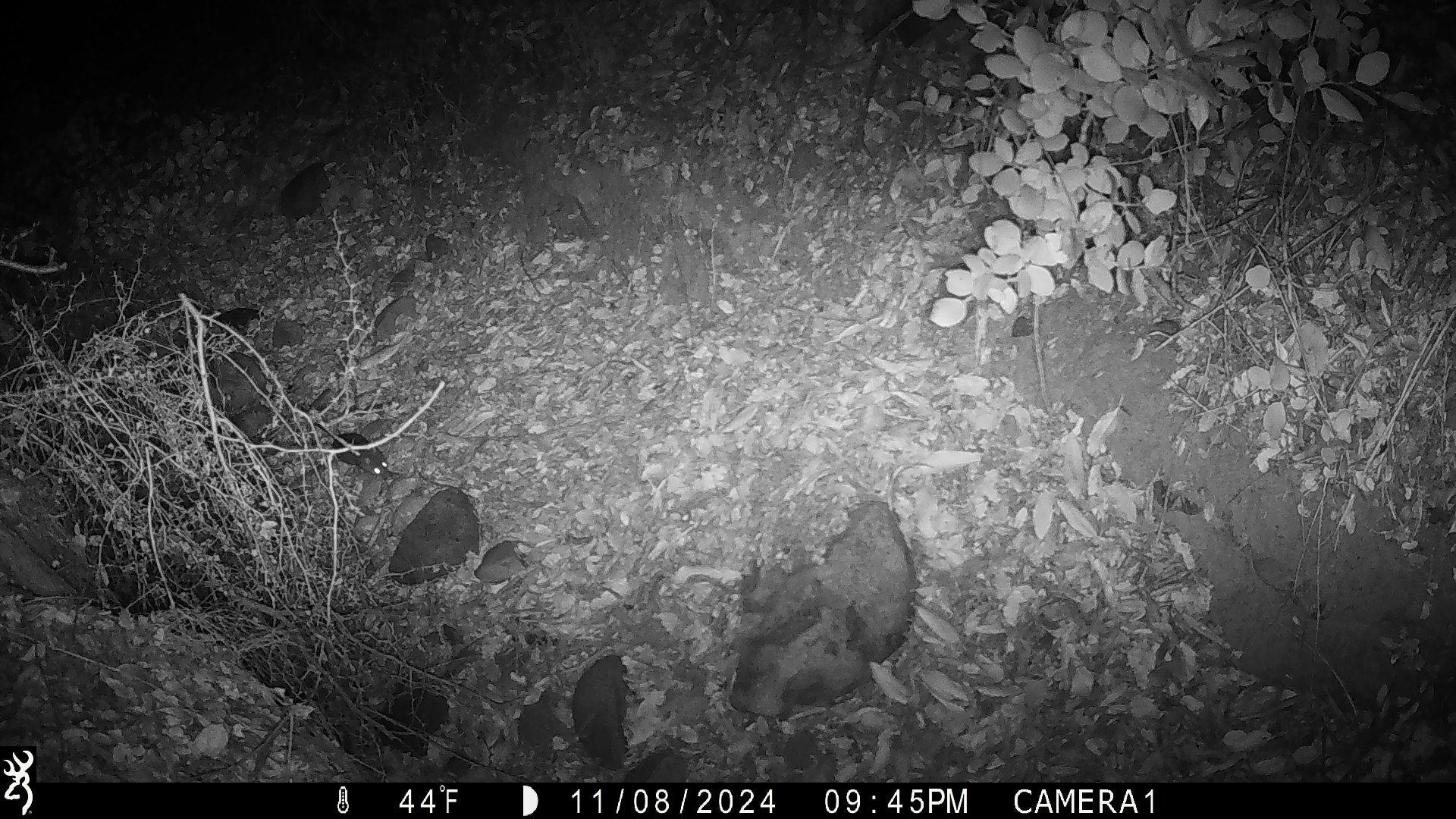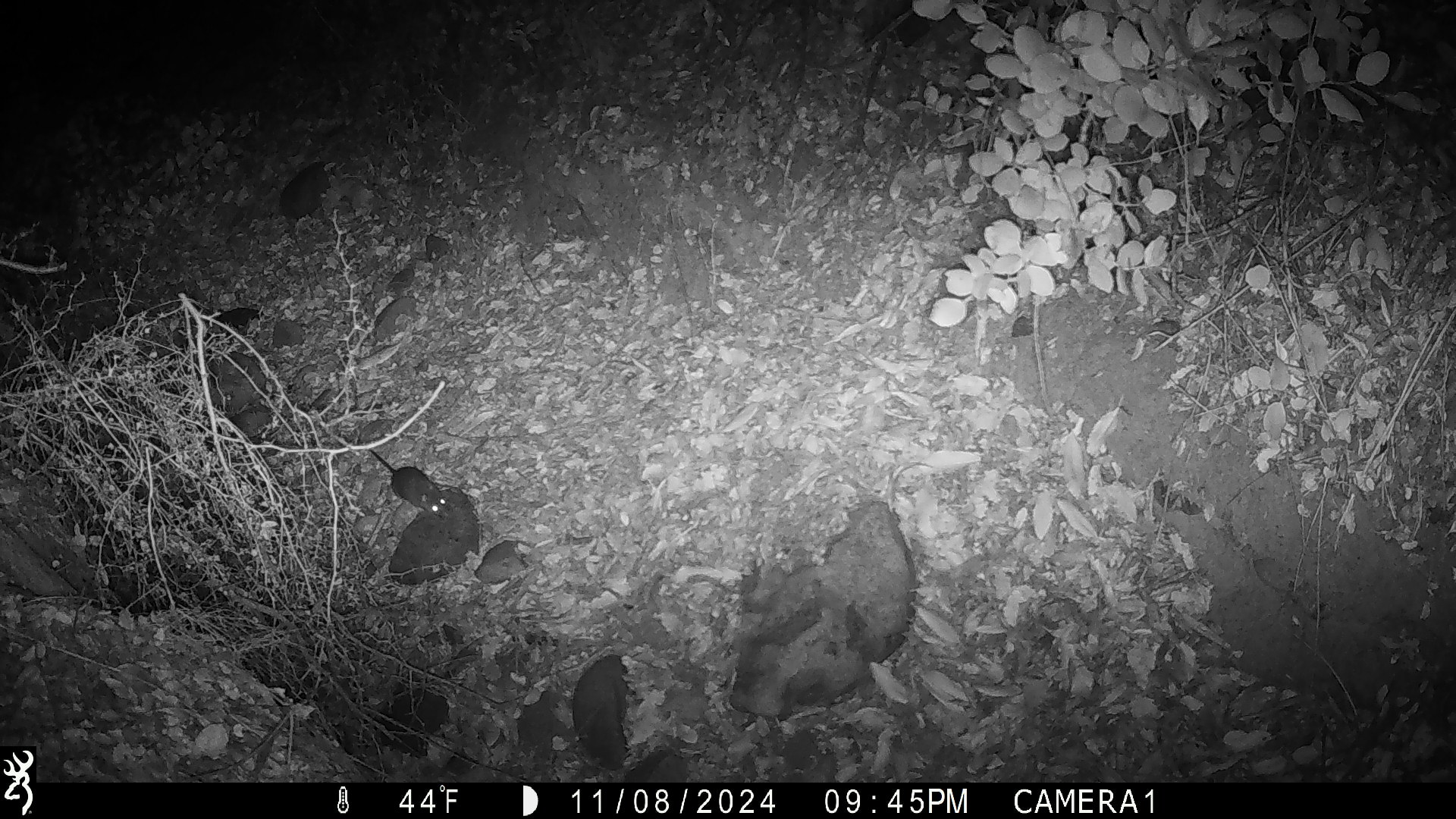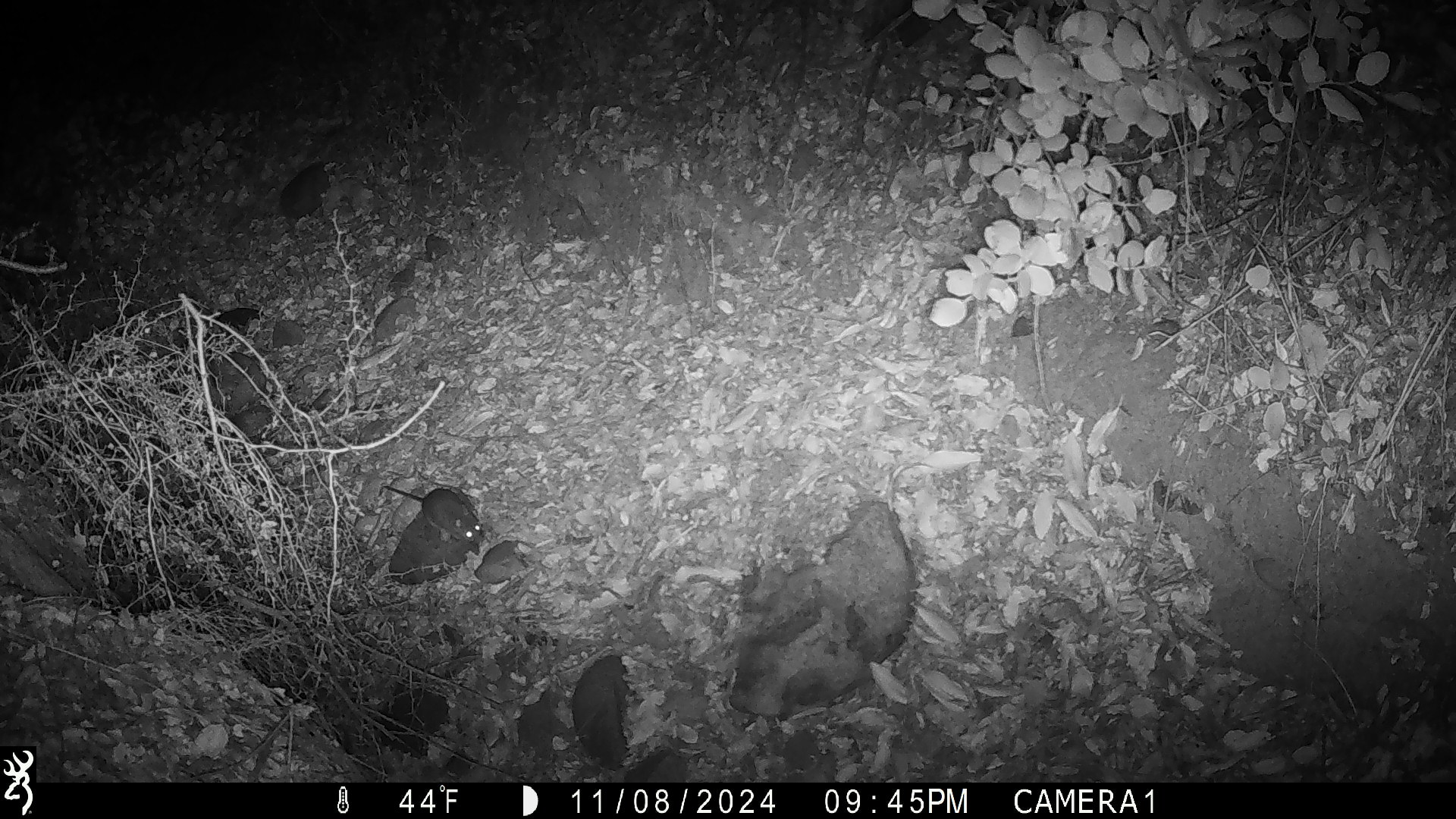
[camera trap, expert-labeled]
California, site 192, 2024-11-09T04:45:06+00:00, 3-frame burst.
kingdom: Animalia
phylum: Chordata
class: Mammalia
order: Rodentia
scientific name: Rodentia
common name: mouse or rat